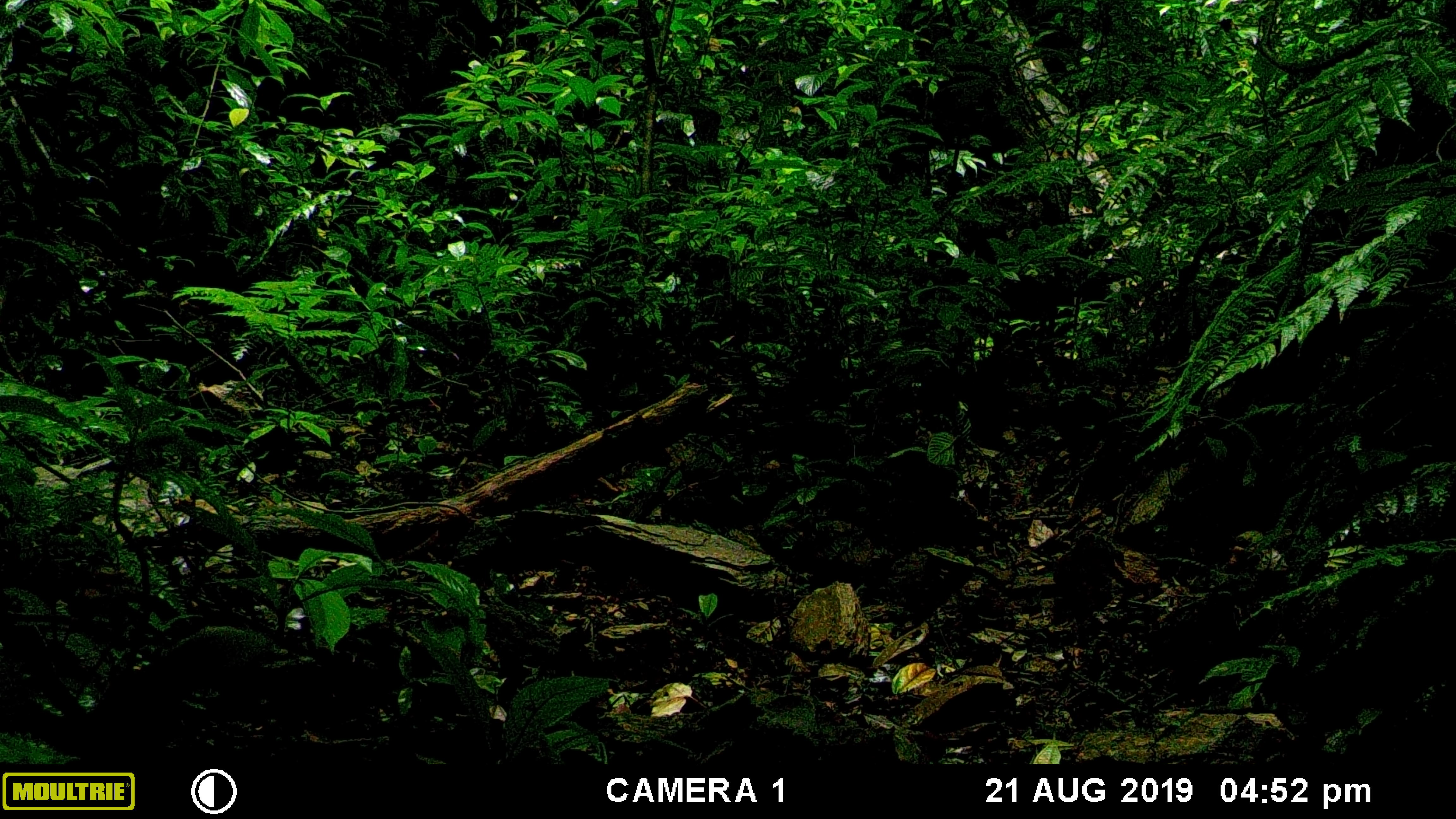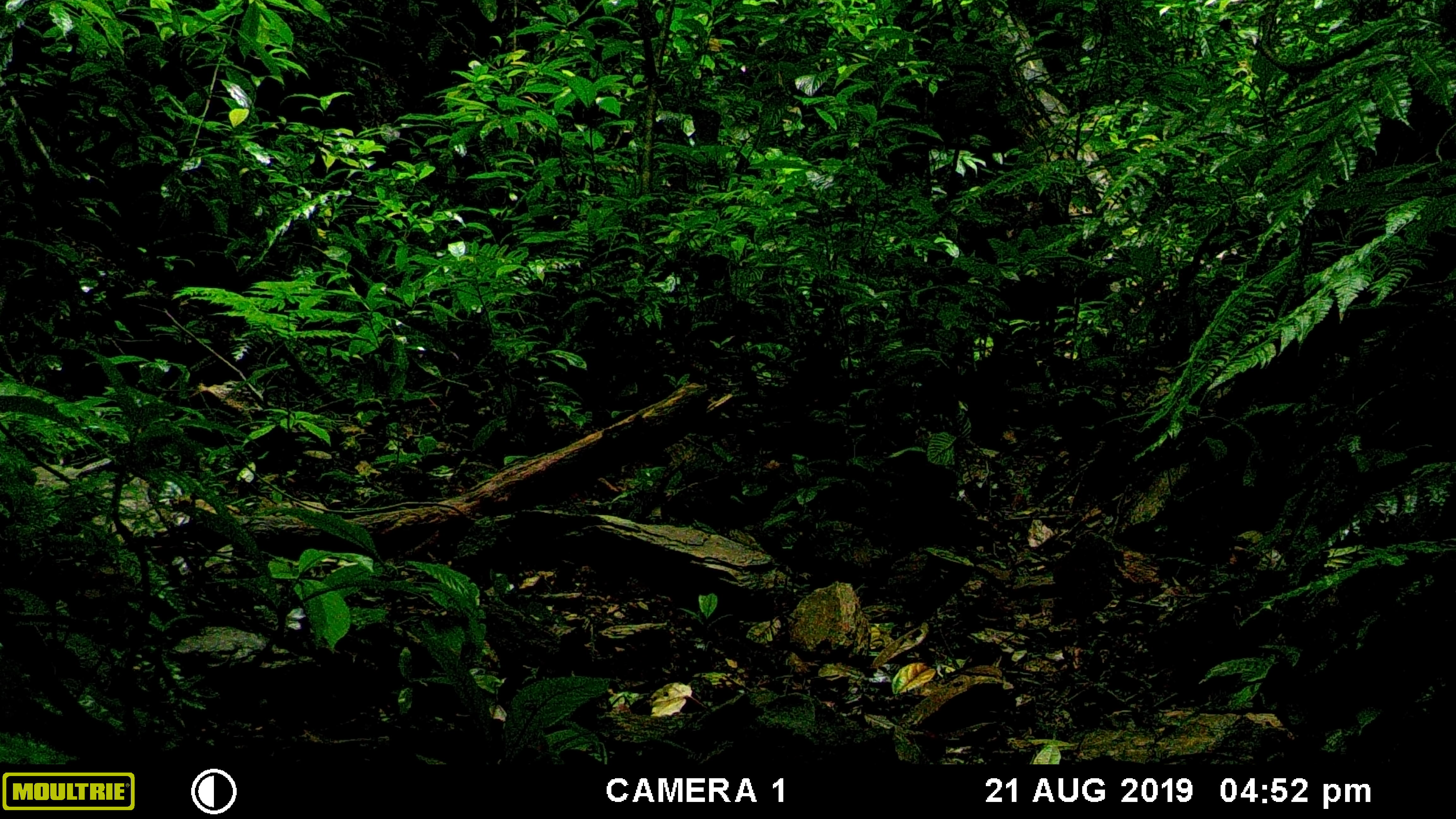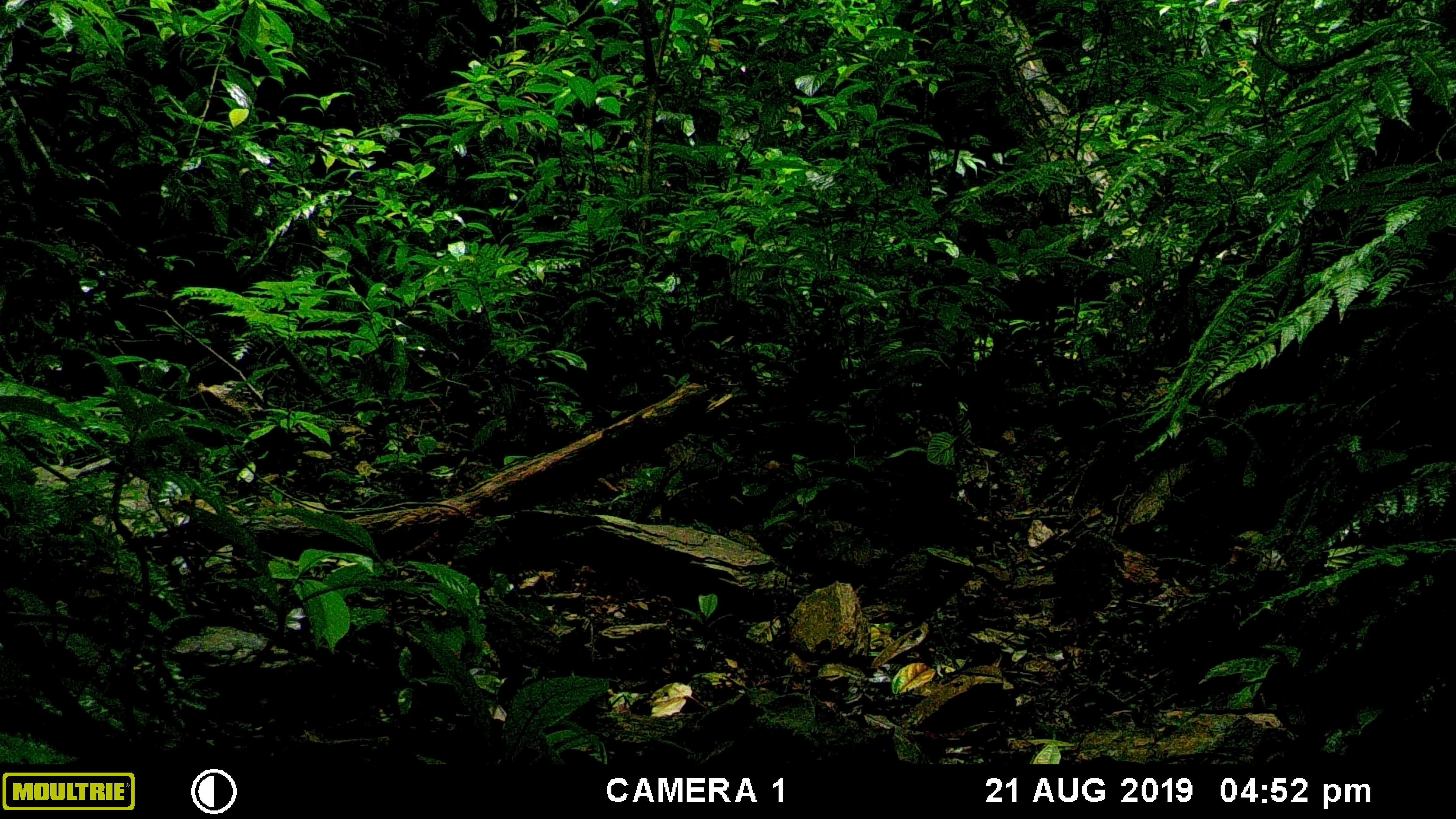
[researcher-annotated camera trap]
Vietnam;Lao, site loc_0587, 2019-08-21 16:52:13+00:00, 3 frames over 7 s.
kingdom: Animalia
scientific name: Animalia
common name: animal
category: unidentified animal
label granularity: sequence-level